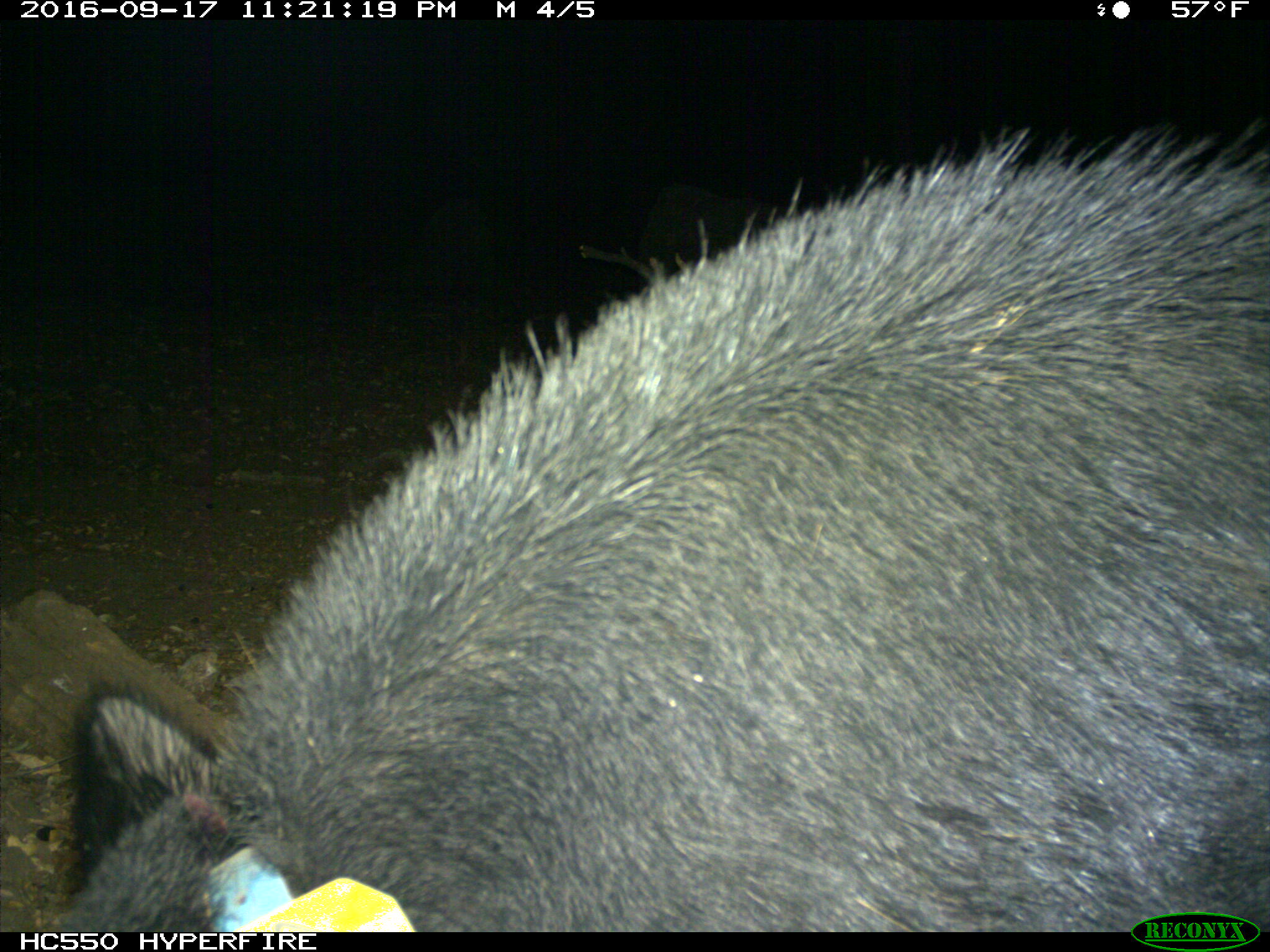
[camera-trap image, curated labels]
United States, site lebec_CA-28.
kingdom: Animalia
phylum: Chordata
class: Mammalia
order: Artiodactyla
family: Suidae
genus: Sus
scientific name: Sus scrofa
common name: wild boar